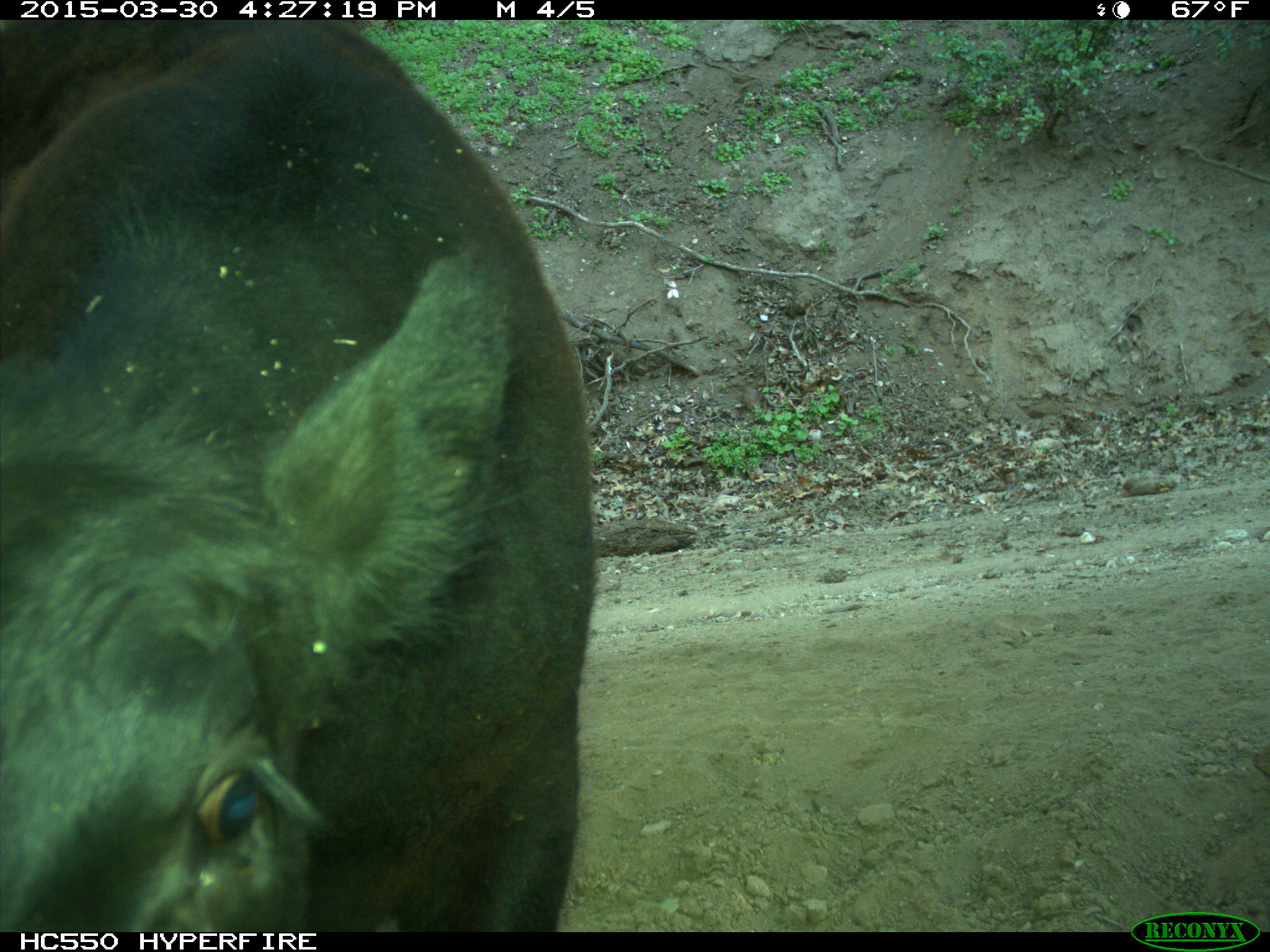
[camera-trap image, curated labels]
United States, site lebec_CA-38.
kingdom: Animalia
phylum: Chordata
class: Mammalia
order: Artiodactyla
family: Bovidae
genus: Bos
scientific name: Bos taurus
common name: domestic cow